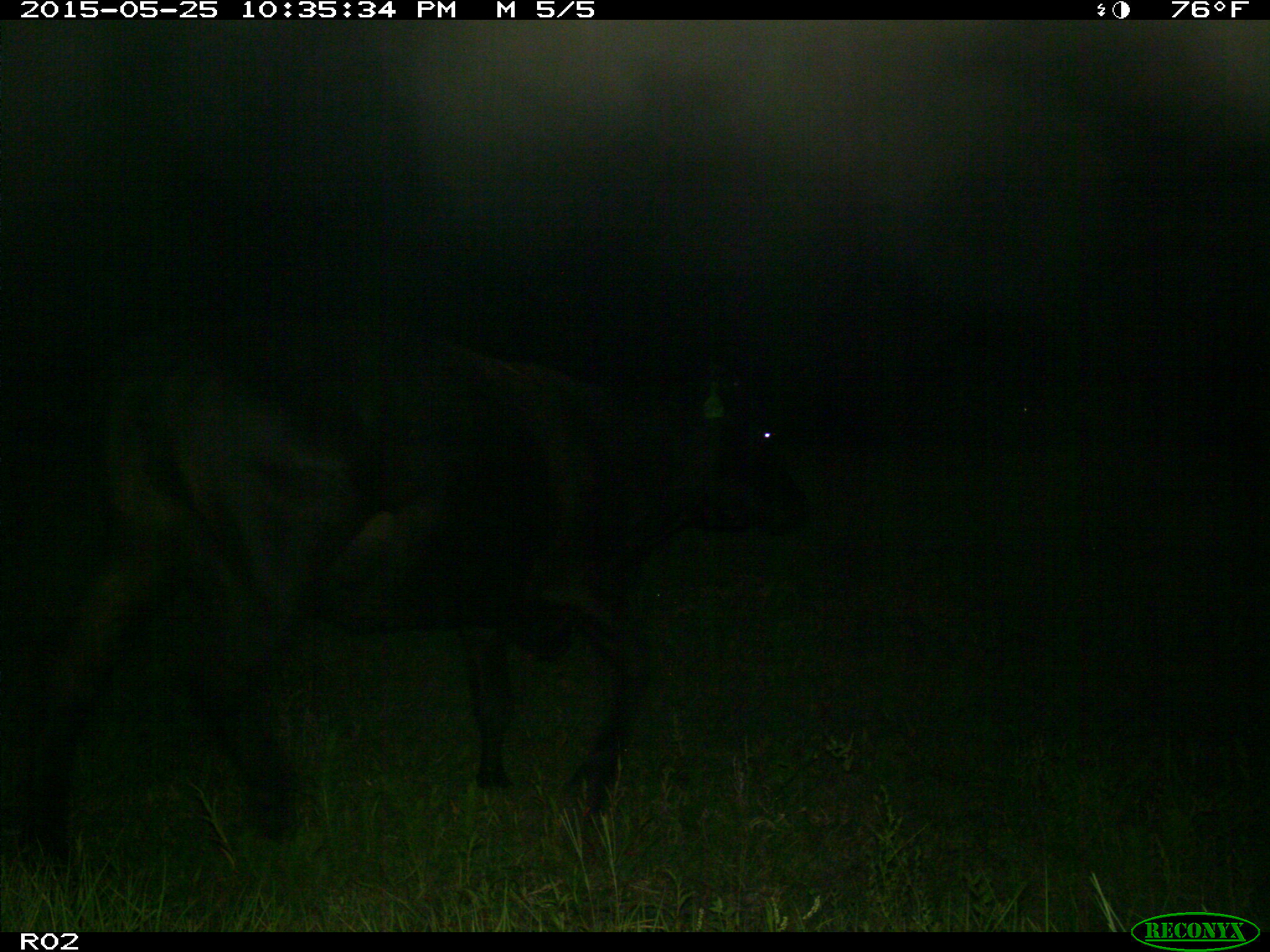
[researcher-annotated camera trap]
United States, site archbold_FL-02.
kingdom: Animalia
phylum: Chordata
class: Mammalia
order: Artiodactyla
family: Bovidae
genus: Bos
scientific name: Bos taurus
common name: domestic cow